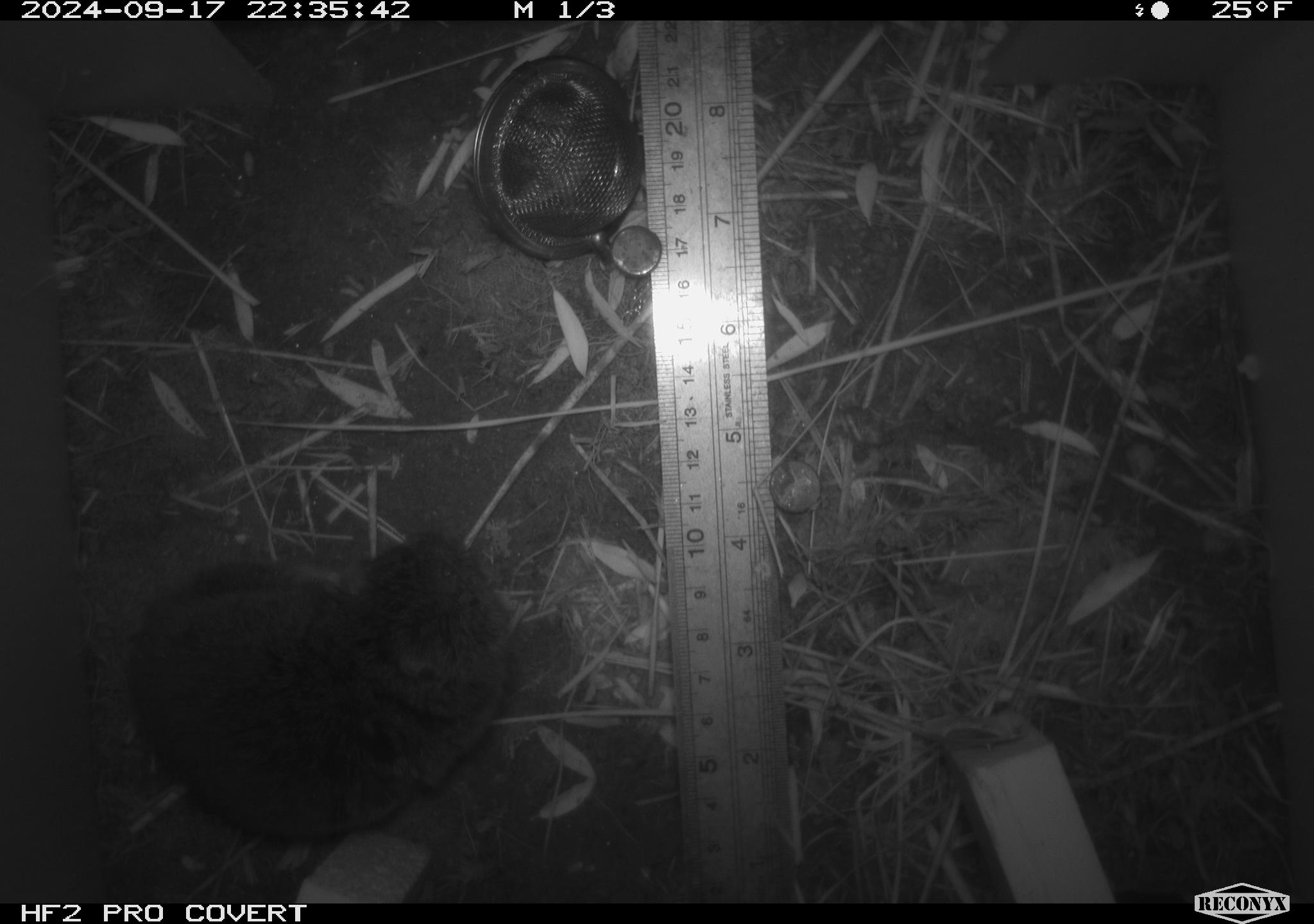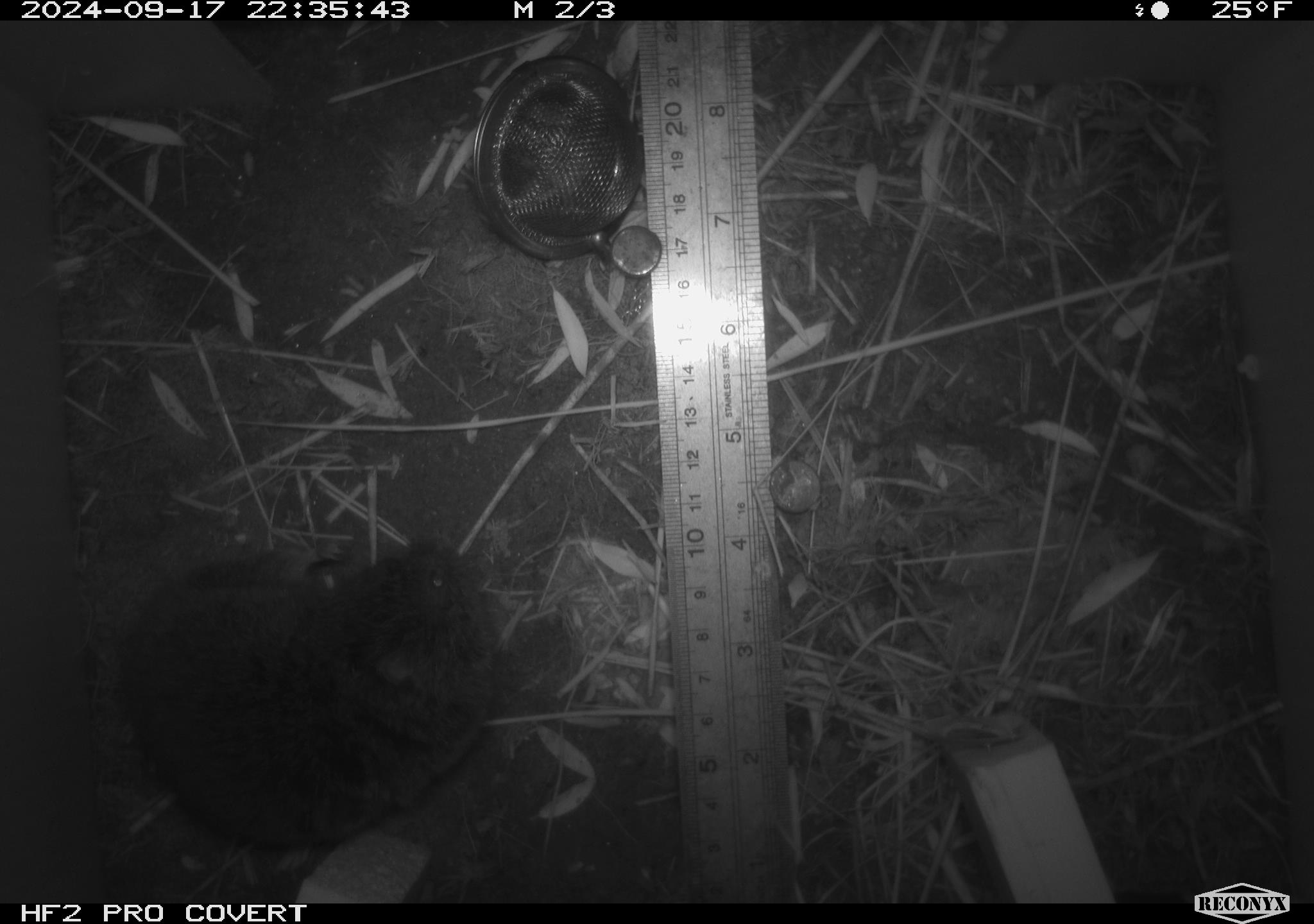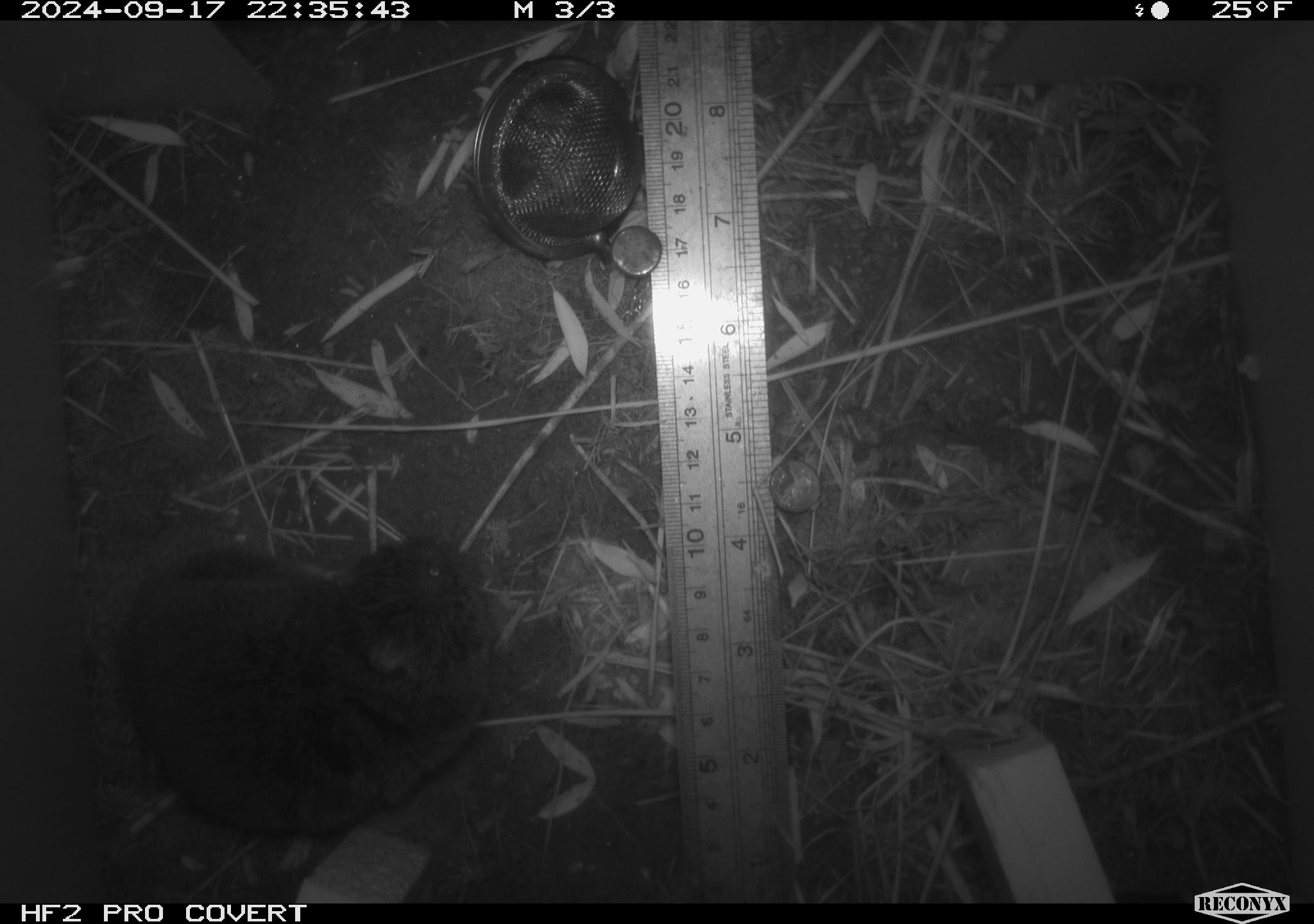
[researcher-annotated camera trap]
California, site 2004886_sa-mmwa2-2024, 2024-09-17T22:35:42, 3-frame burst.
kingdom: Animalia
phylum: Chordata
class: Mammalia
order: Rodentia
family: Cricetidae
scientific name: Arvicolinae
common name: voles, lemmings, and muskrats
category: arvicolinae subfamily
Arvicolinae subfamily (voles, lemmings, and muskrats) (Arvicolinae).